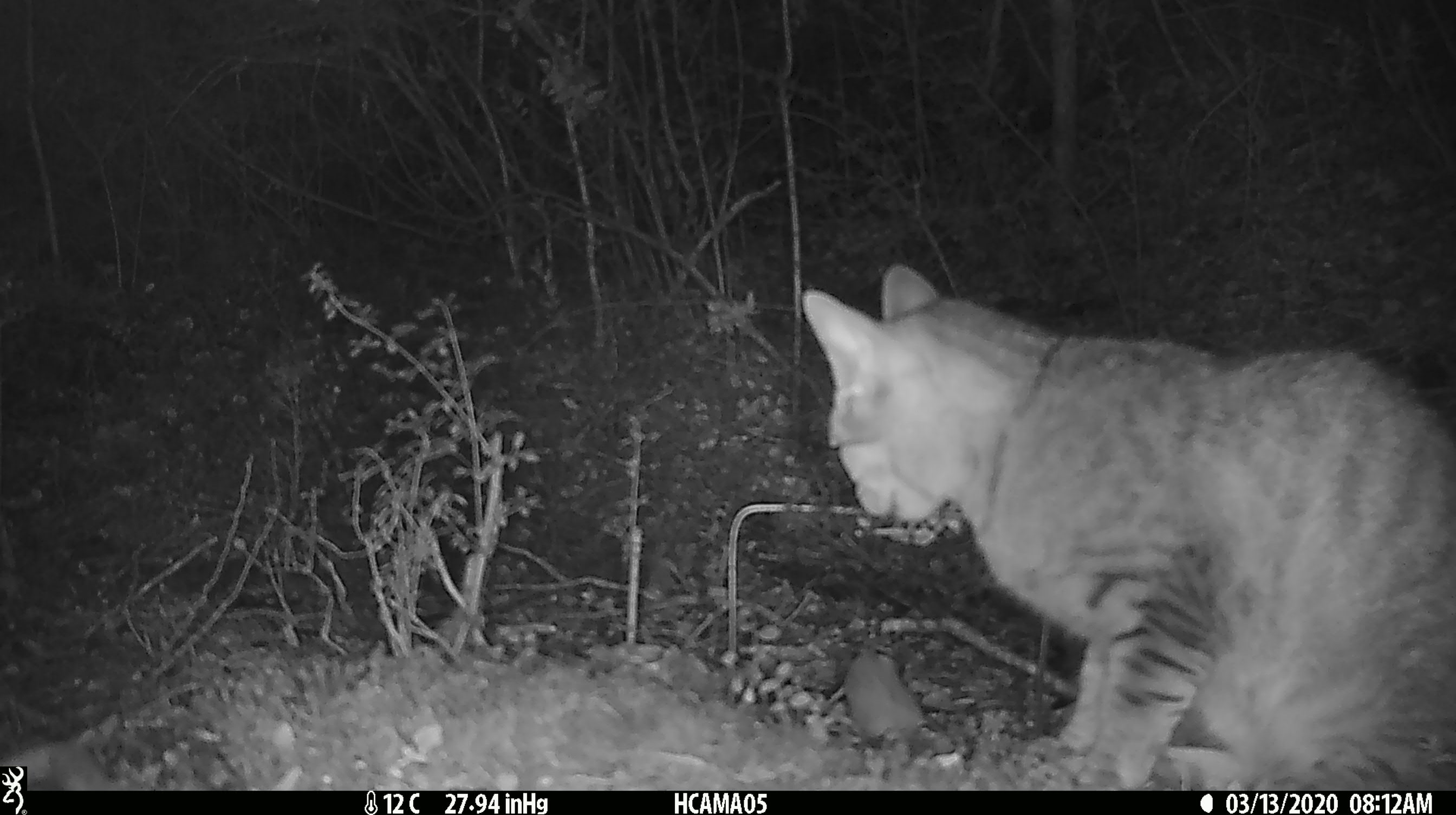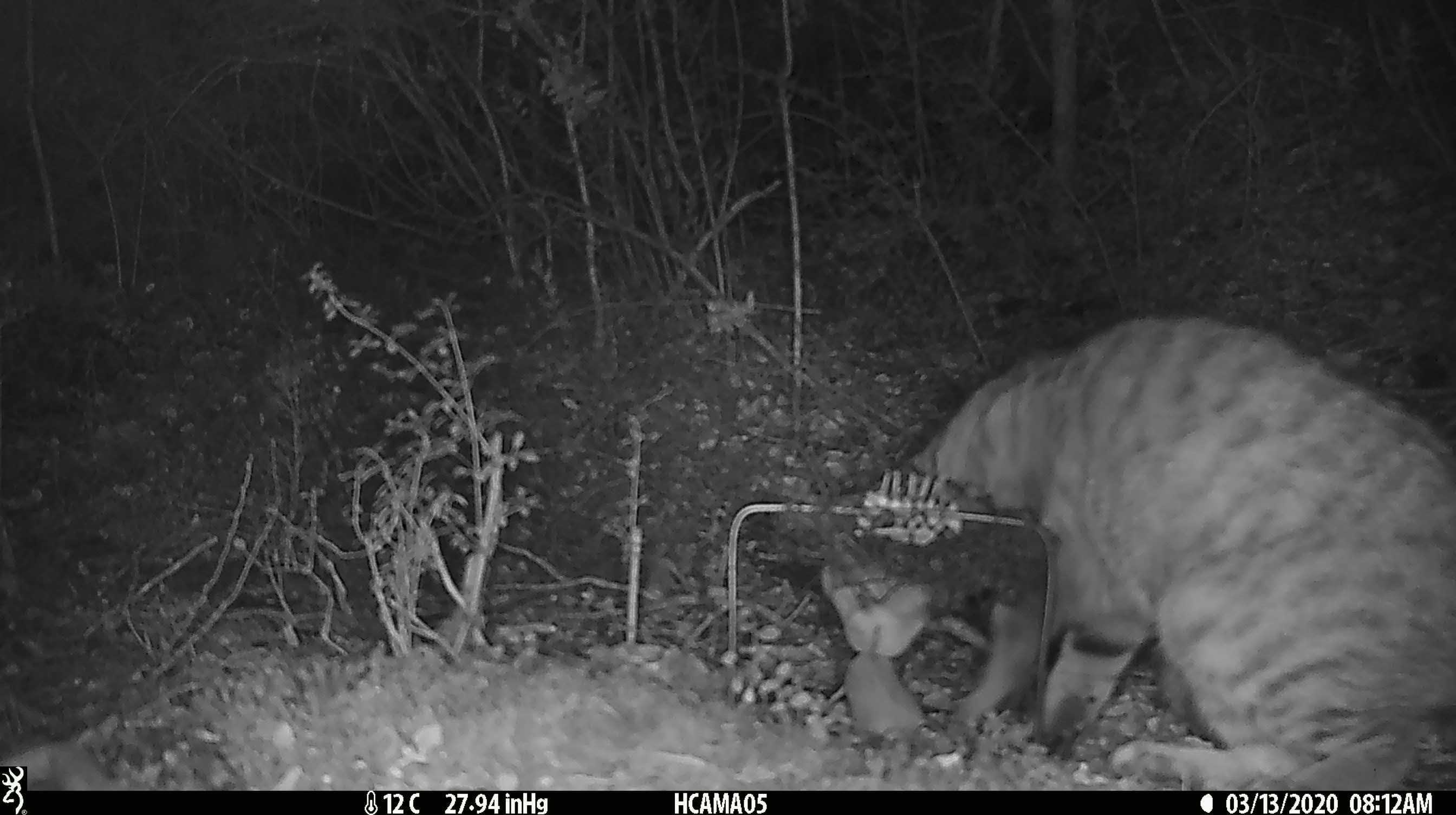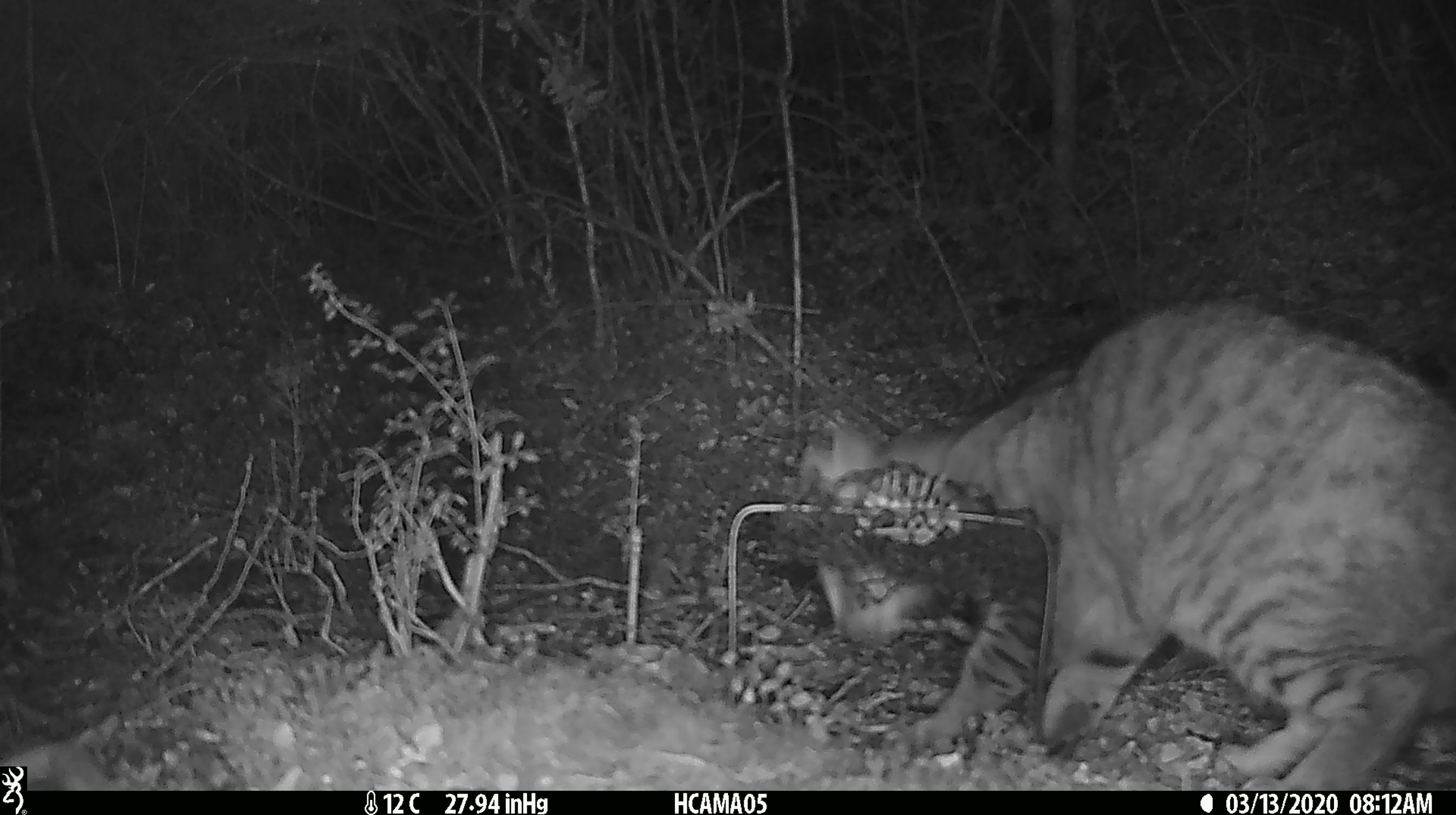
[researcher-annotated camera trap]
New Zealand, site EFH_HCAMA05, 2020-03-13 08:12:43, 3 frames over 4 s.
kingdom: Animalia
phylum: Chordata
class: Mammalia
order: Carnivora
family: Felidae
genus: Felis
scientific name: Felis catus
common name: domestic cat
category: cat